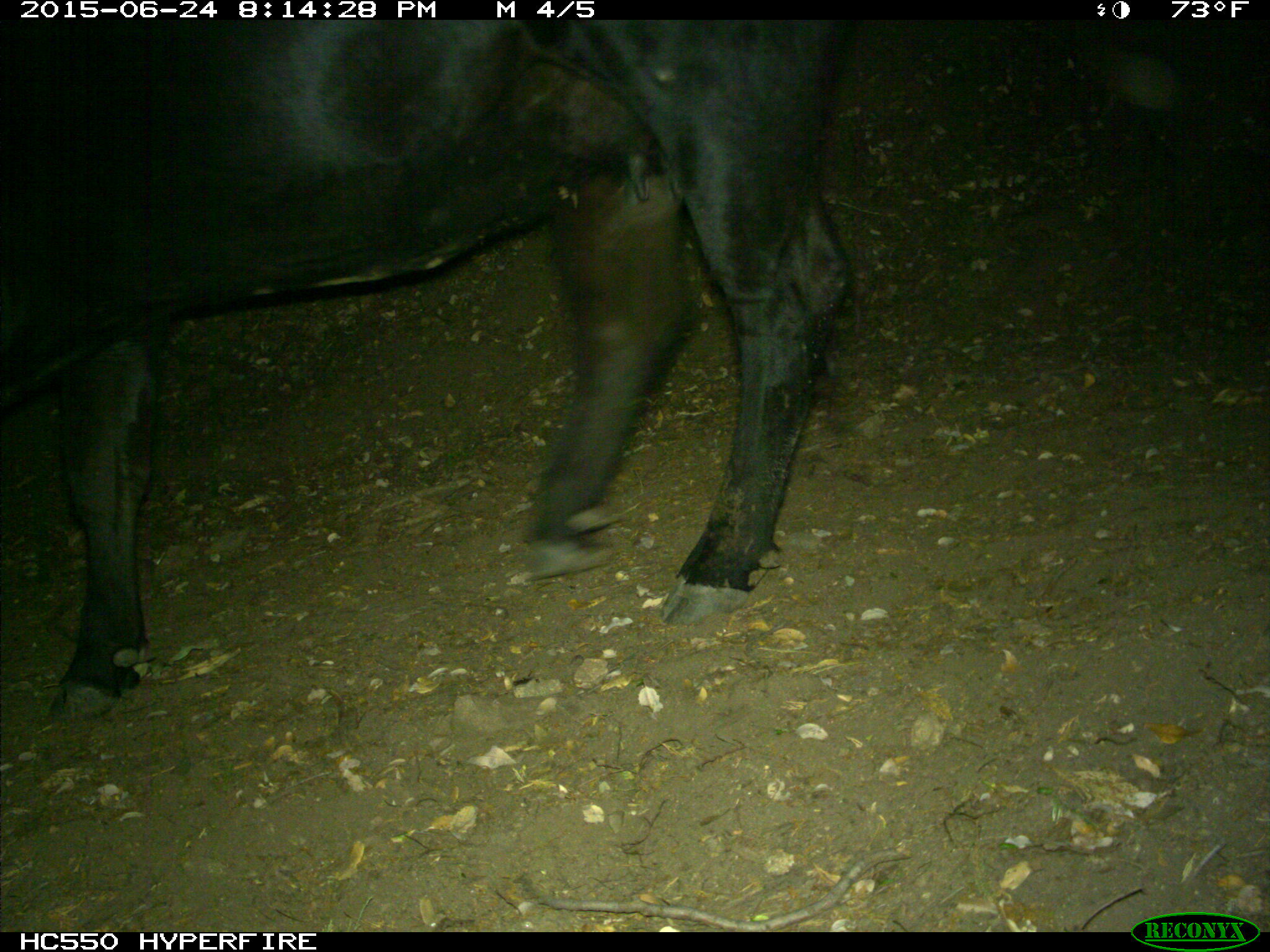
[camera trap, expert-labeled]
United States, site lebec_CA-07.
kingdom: Animalia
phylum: Chordata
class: Mammalia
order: Artiodactyla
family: Bovidae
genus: Bos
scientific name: Bos taurus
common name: domestic cow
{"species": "Bos taurus (domestic cow)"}